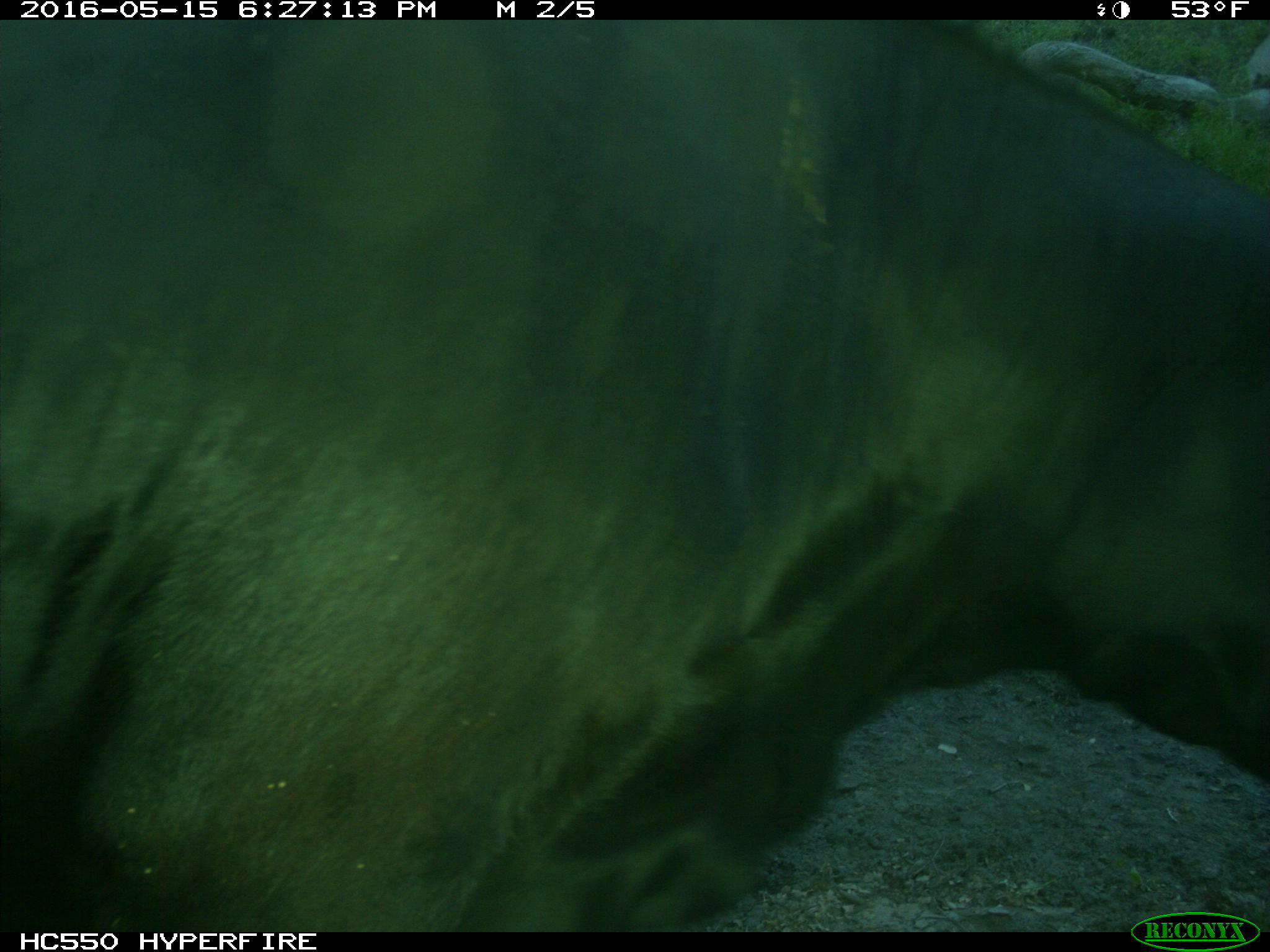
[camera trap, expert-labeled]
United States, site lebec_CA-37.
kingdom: Animalia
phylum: Chordata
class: Mammalia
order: Artiodactyla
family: Bovidae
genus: Bos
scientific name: Bos taurus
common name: domestic cow